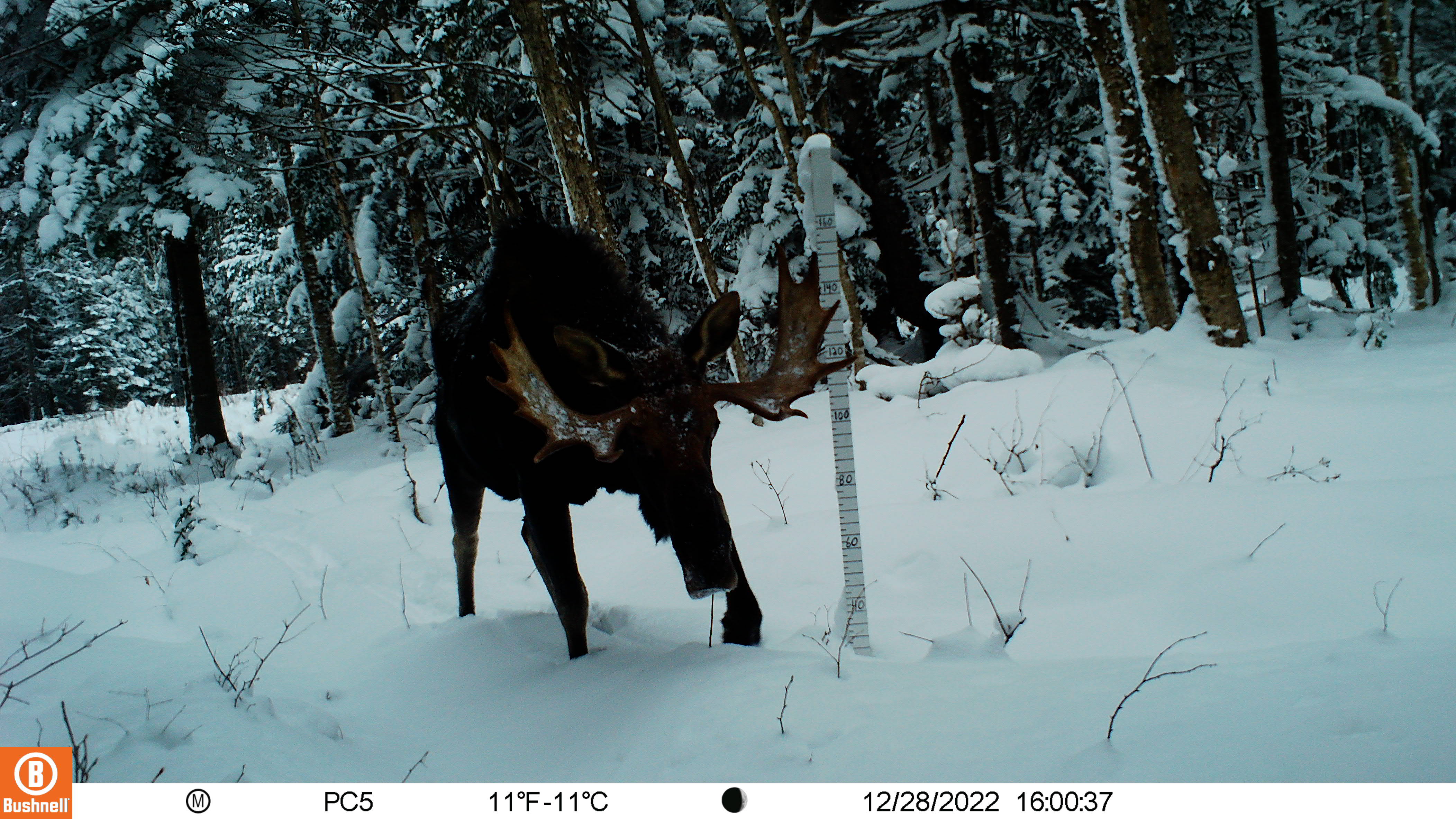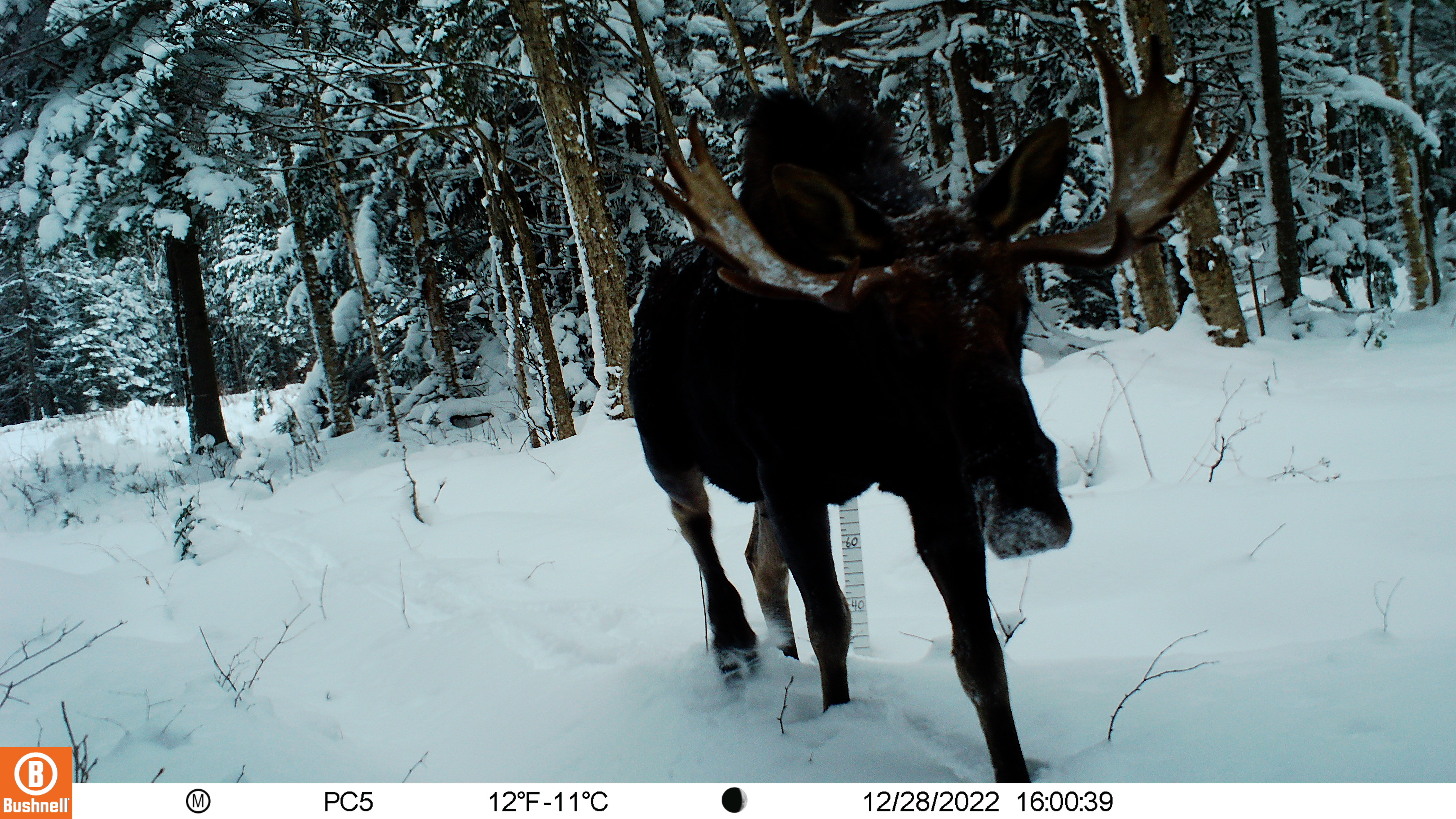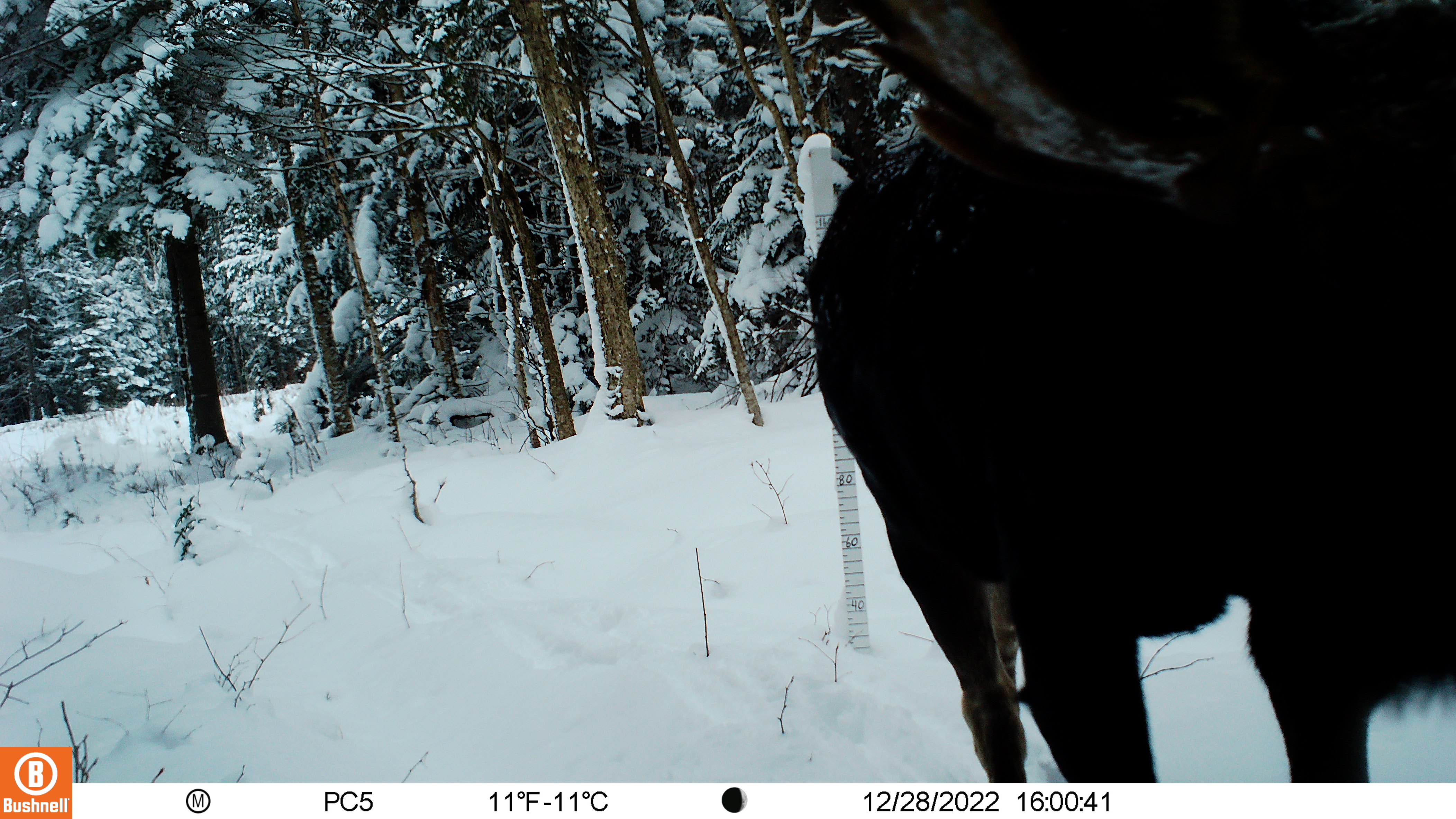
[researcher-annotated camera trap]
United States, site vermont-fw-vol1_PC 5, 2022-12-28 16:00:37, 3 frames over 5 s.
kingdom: Animalia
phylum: Chordata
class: Mammalia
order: Artiodactyla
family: Cervidae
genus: Alces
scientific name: Alces alces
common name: moose